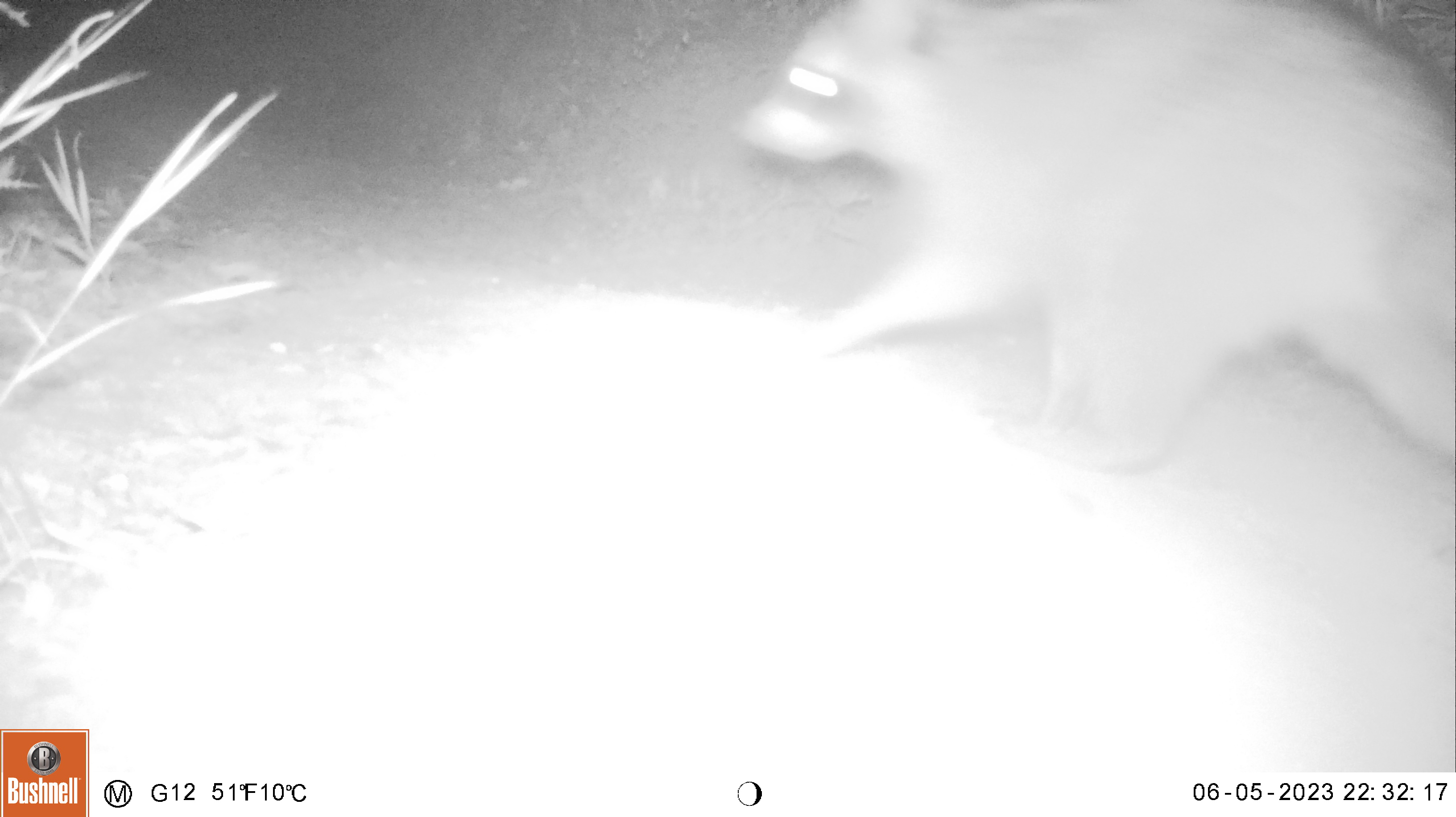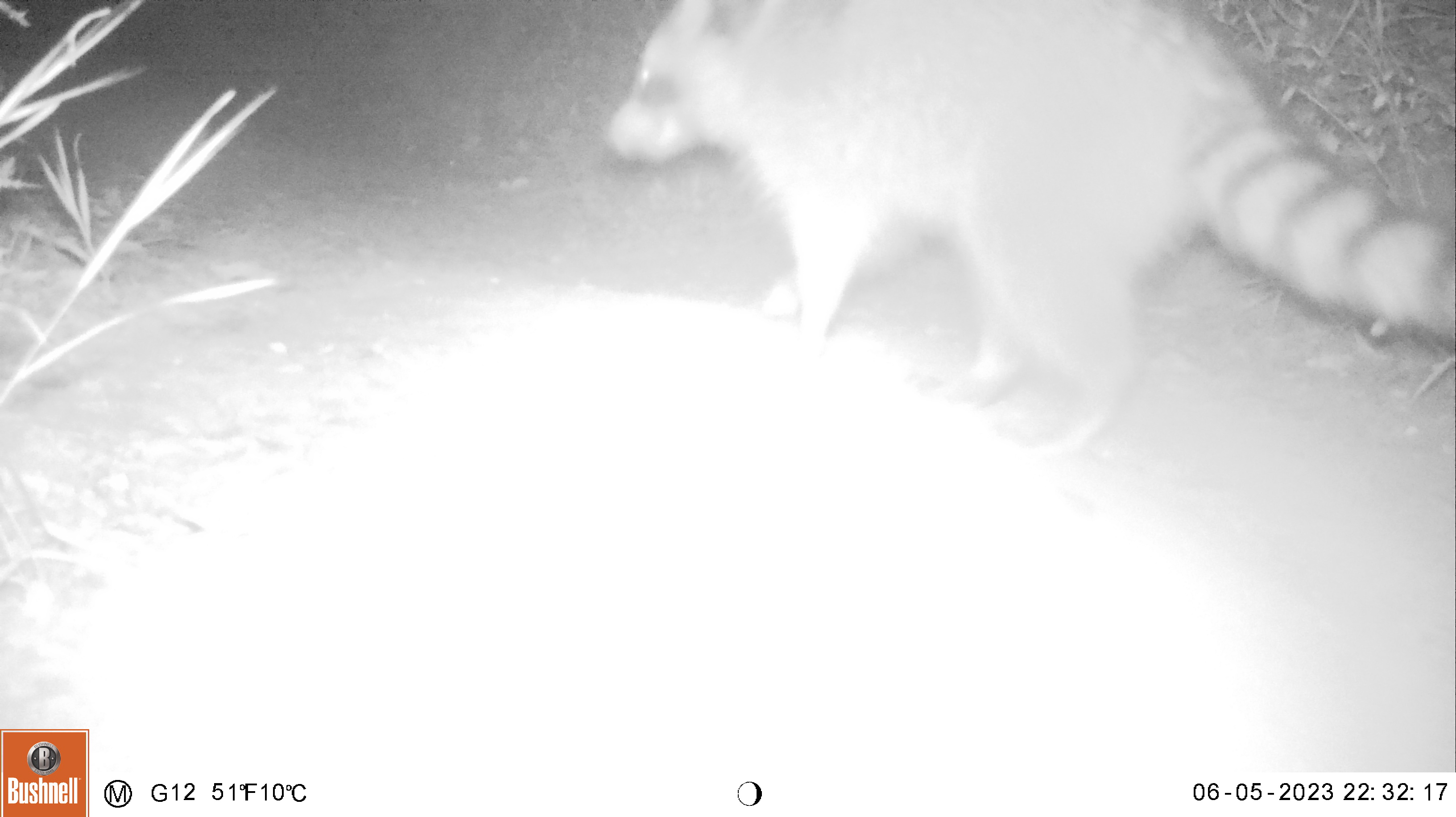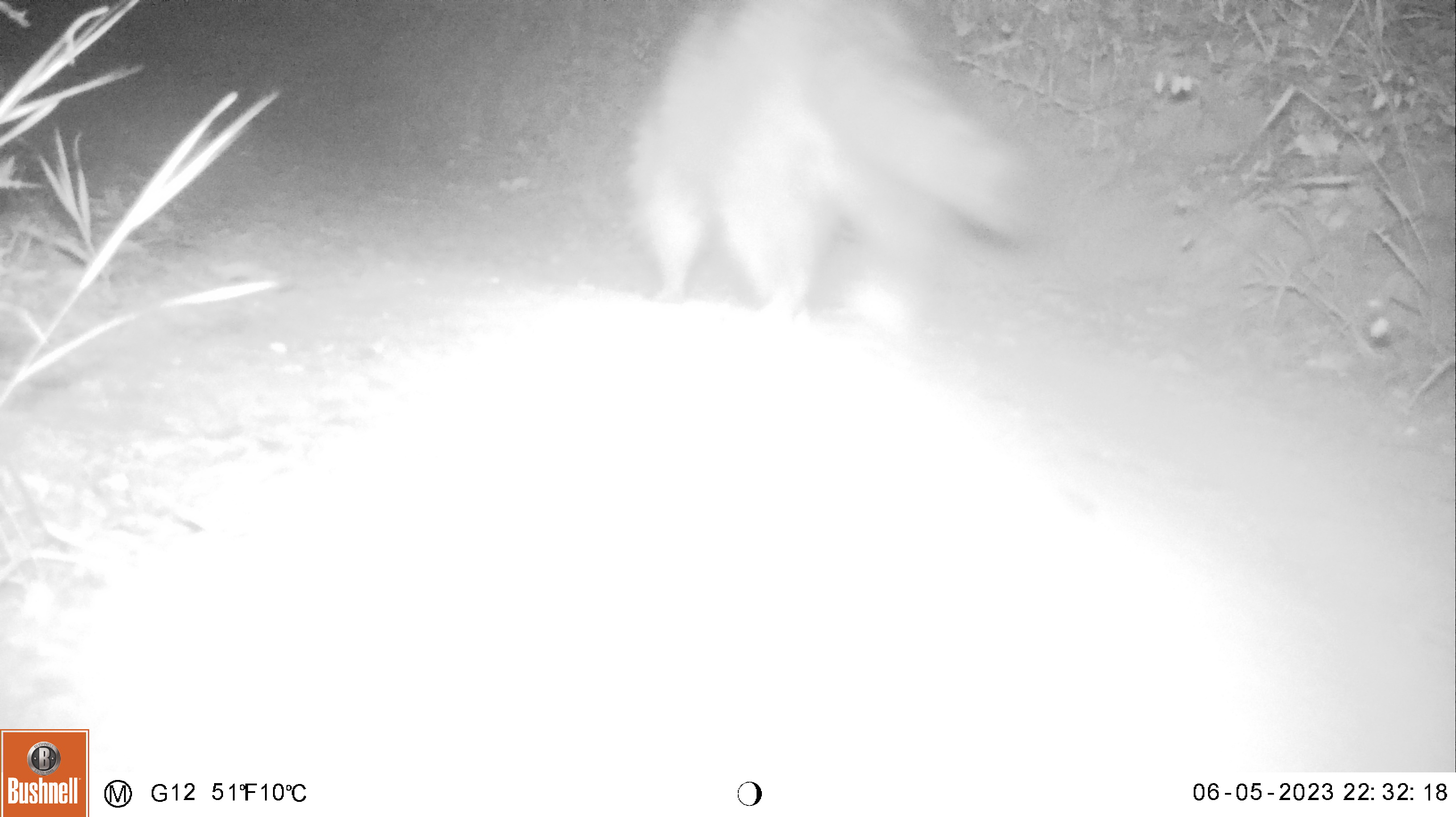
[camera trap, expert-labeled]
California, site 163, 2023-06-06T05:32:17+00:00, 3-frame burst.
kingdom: Animalia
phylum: Chordata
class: Mammalia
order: Carnivora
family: Procyonidae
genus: Procyon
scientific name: Procyon lotor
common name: raccoon